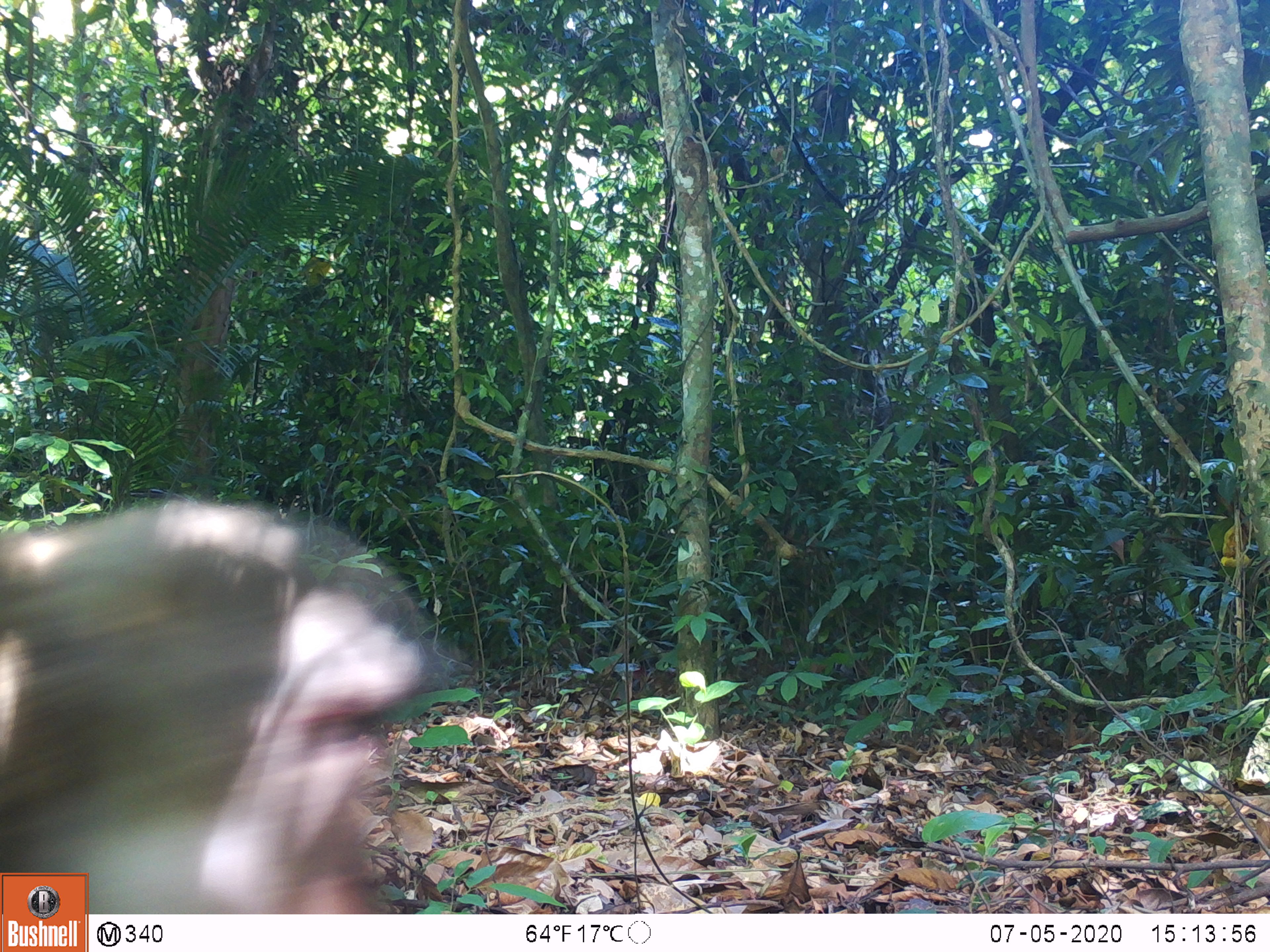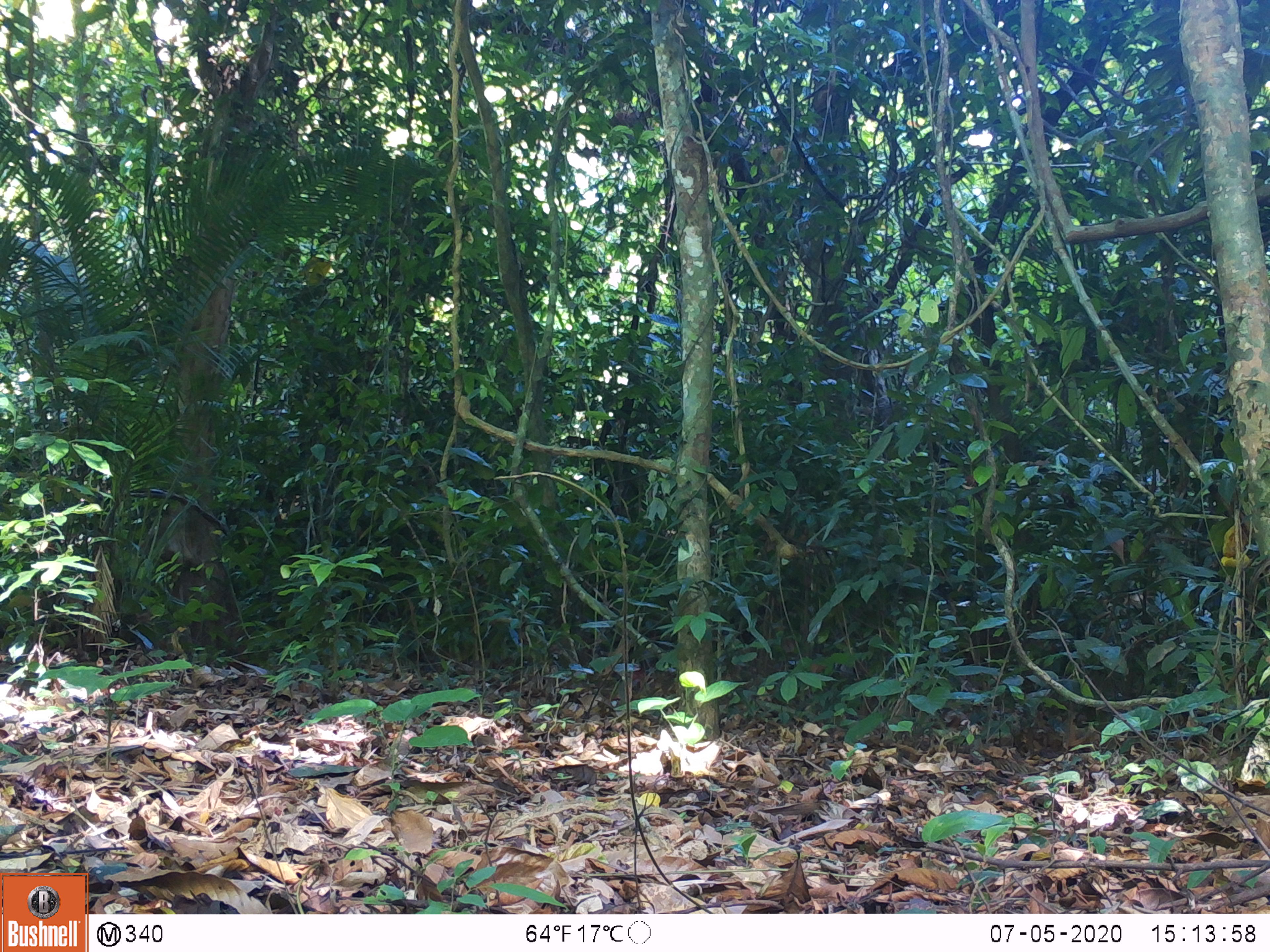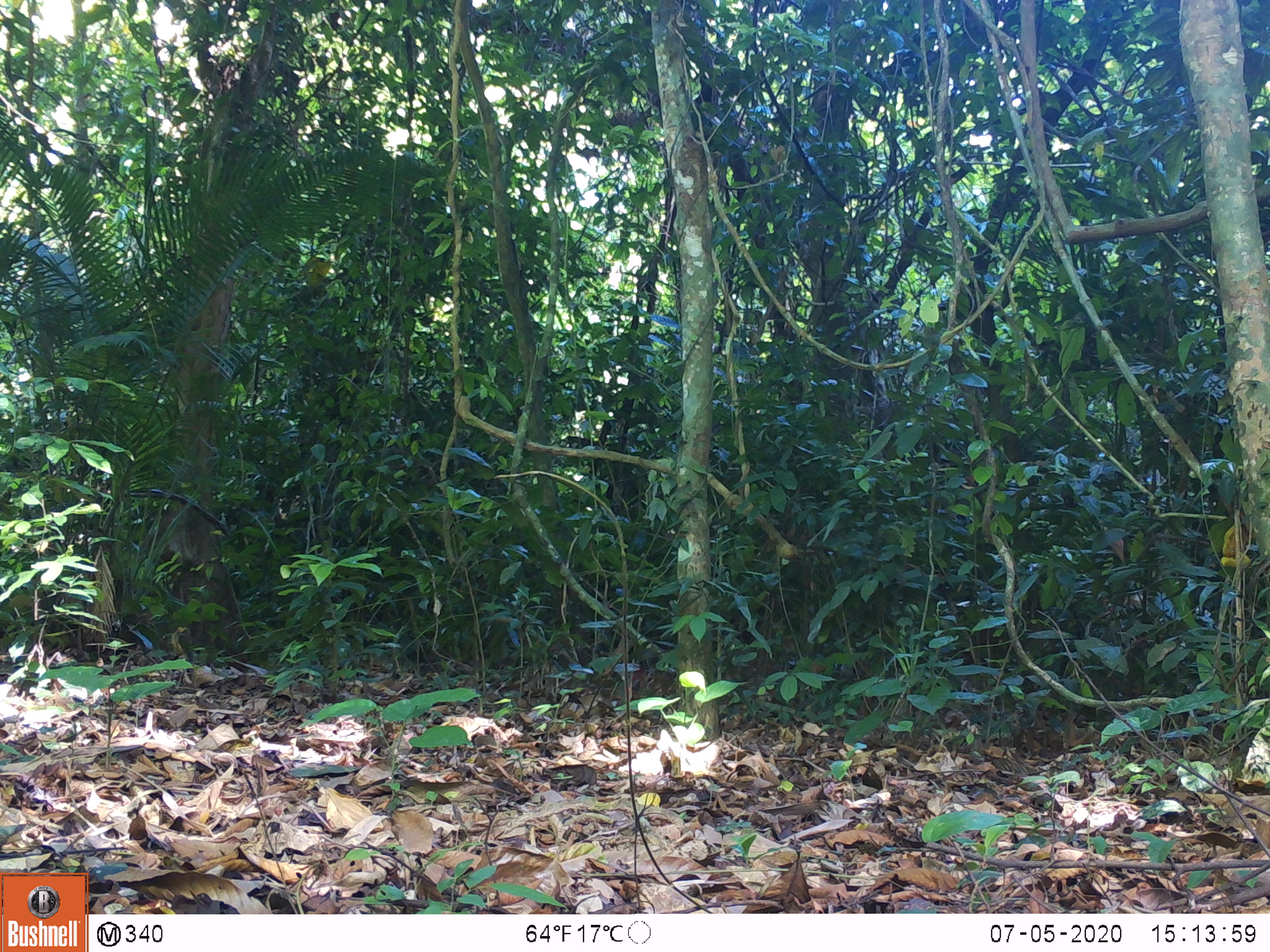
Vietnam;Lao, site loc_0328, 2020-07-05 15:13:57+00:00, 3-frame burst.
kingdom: Animalia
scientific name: Animalia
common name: animal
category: unidentified animal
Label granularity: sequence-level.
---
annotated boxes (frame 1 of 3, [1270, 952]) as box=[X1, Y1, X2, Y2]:
unidentified animal: box=[0, 493, 442, 914]